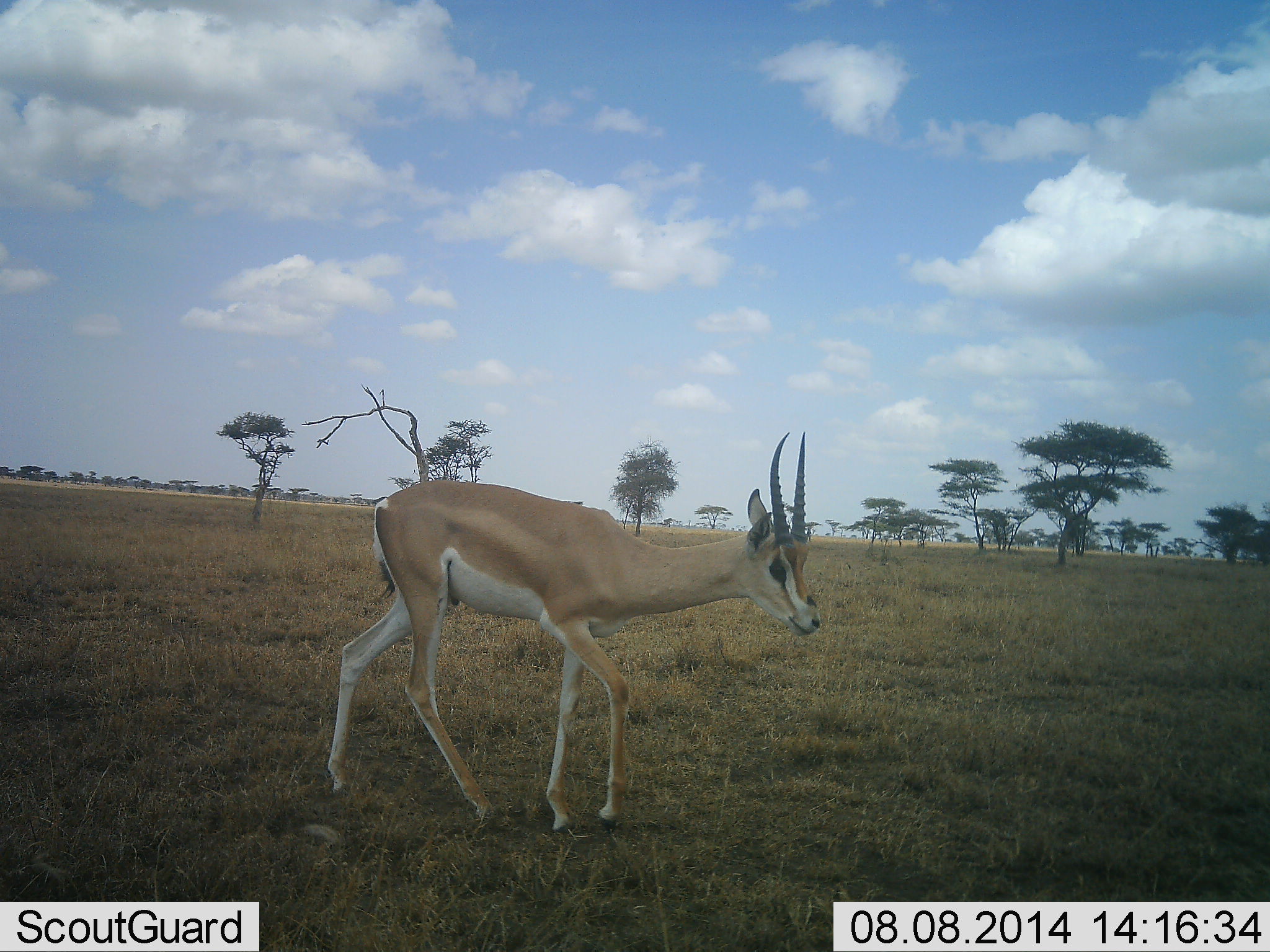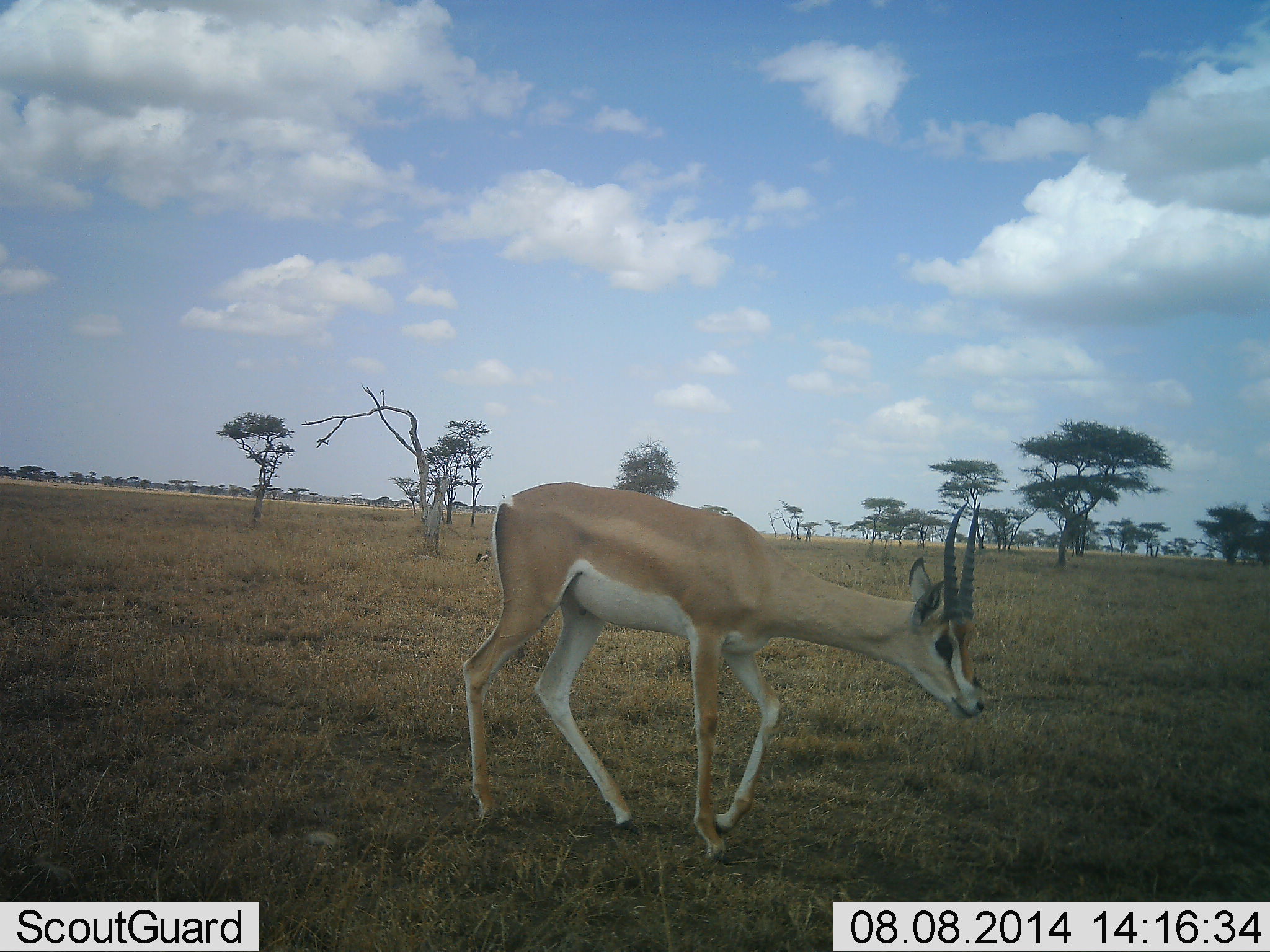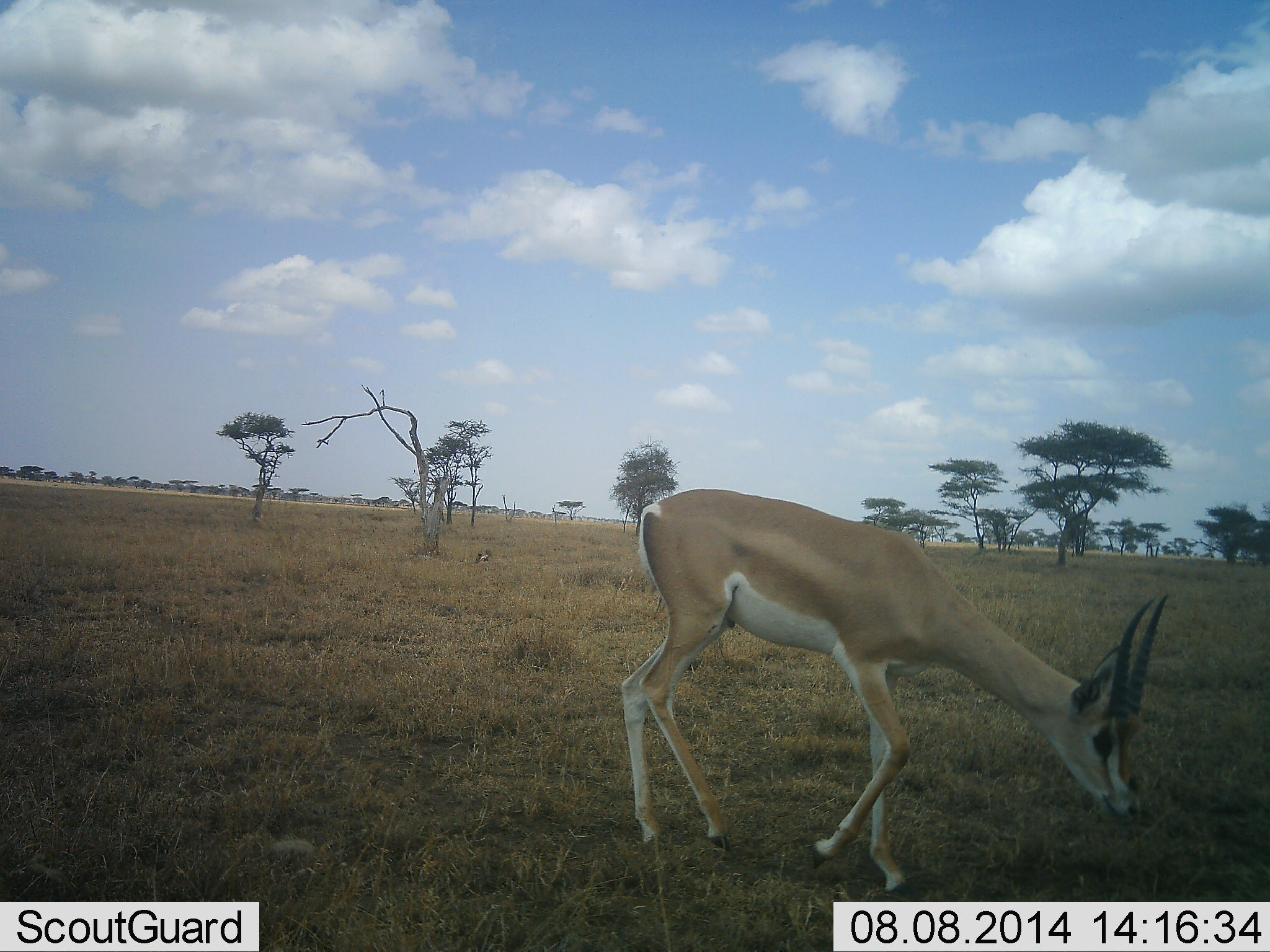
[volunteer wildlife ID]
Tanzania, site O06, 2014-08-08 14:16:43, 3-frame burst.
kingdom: Animalia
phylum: Chordata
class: Mammalia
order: Artiodactyla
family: Bovidae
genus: Nanger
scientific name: Nanger granti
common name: grant's gazelle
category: gazellegrants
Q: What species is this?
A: Gazellegrants (grant's gazelle) (Nanger granti).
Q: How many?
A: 1.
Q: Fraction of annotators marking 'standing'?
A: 30%.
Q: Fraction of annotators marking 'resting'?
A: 0%.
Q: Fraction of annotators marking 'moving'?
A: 70%.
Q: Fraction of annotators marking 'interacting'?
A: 0%.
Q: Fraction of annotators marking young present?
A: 0%.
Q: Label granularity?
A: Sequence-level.